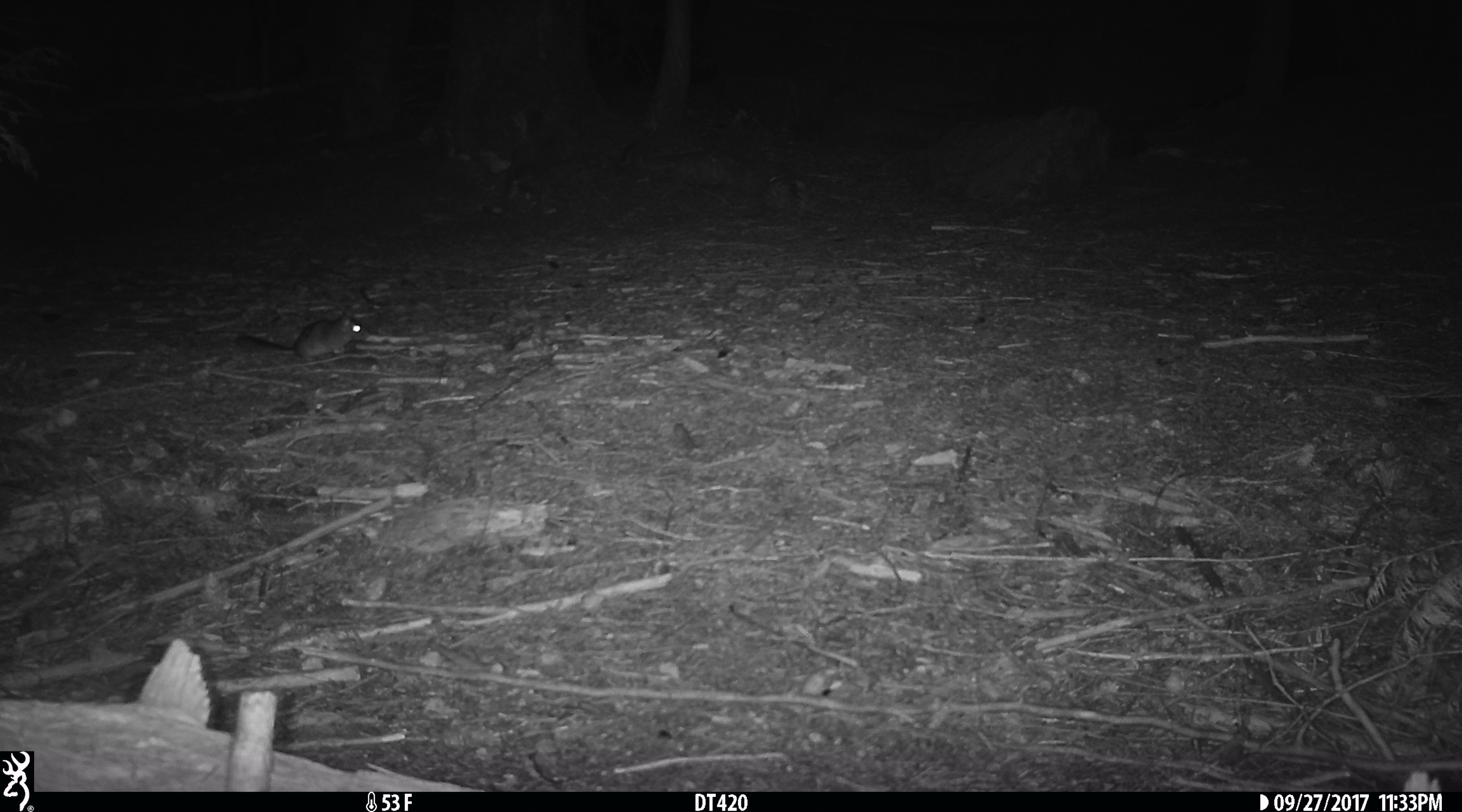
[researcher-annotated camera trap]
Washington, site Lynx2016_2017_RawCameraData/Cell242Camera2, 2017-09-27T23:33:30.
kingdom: Animalia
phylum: Chordata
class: Mammalia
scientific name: Mammalia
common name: small mammal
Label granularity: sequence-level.